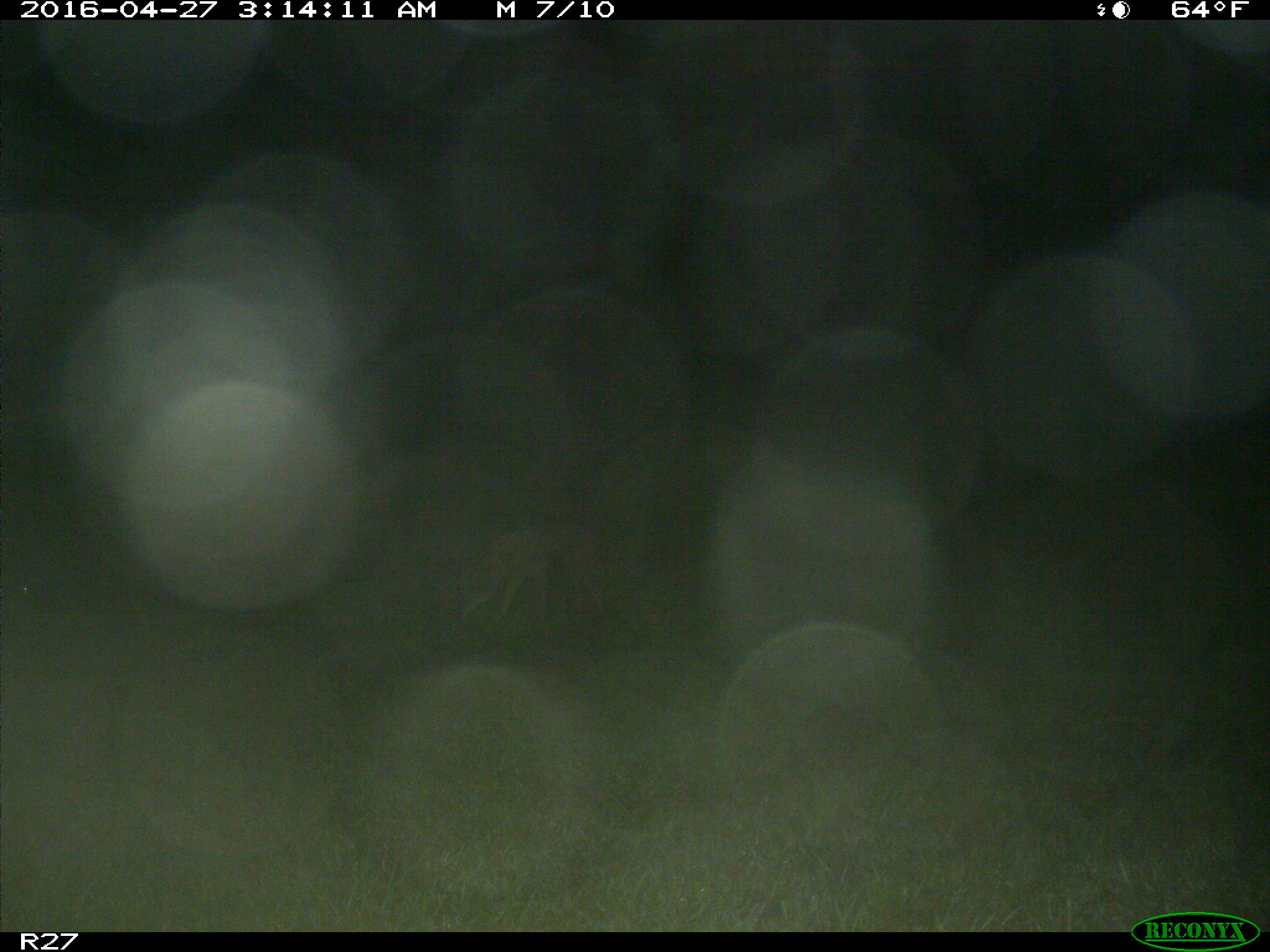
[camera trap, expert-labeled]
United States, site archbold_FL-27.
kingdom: Animalia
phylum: Chordata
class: Mammalia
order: Carnivora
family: Canidae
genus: Canis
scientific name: Canis latrans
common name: coyote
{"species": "Canis latrans (coyote)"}